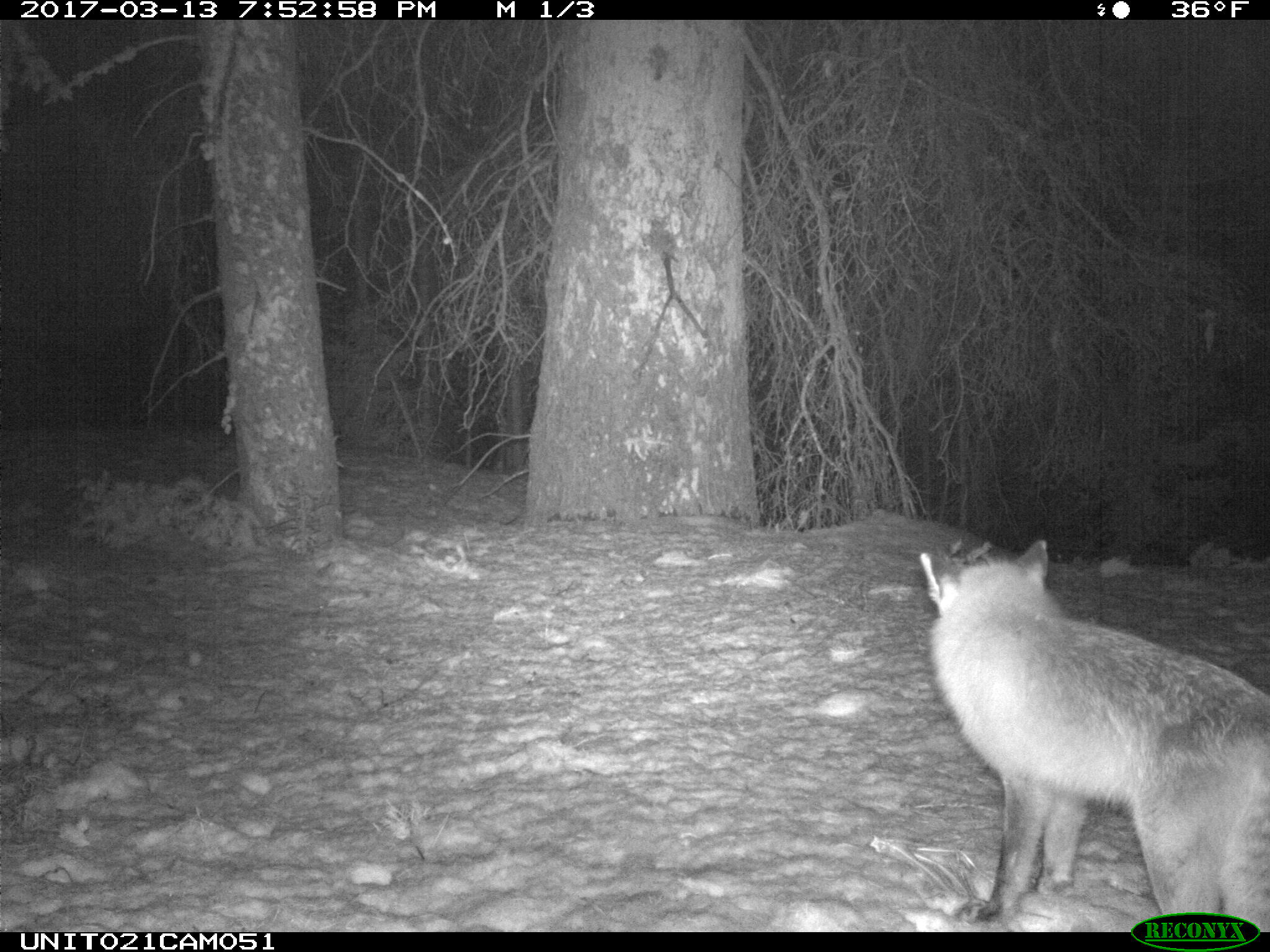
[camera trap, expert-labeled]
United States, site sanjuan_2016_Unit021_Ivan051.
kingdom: Animalia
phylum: Chordata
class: Mammalia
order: Carnivora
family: Canidae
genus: Vulpes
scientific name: Vulpes vulpes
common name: red fox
Vulpes vulpes (red fox).